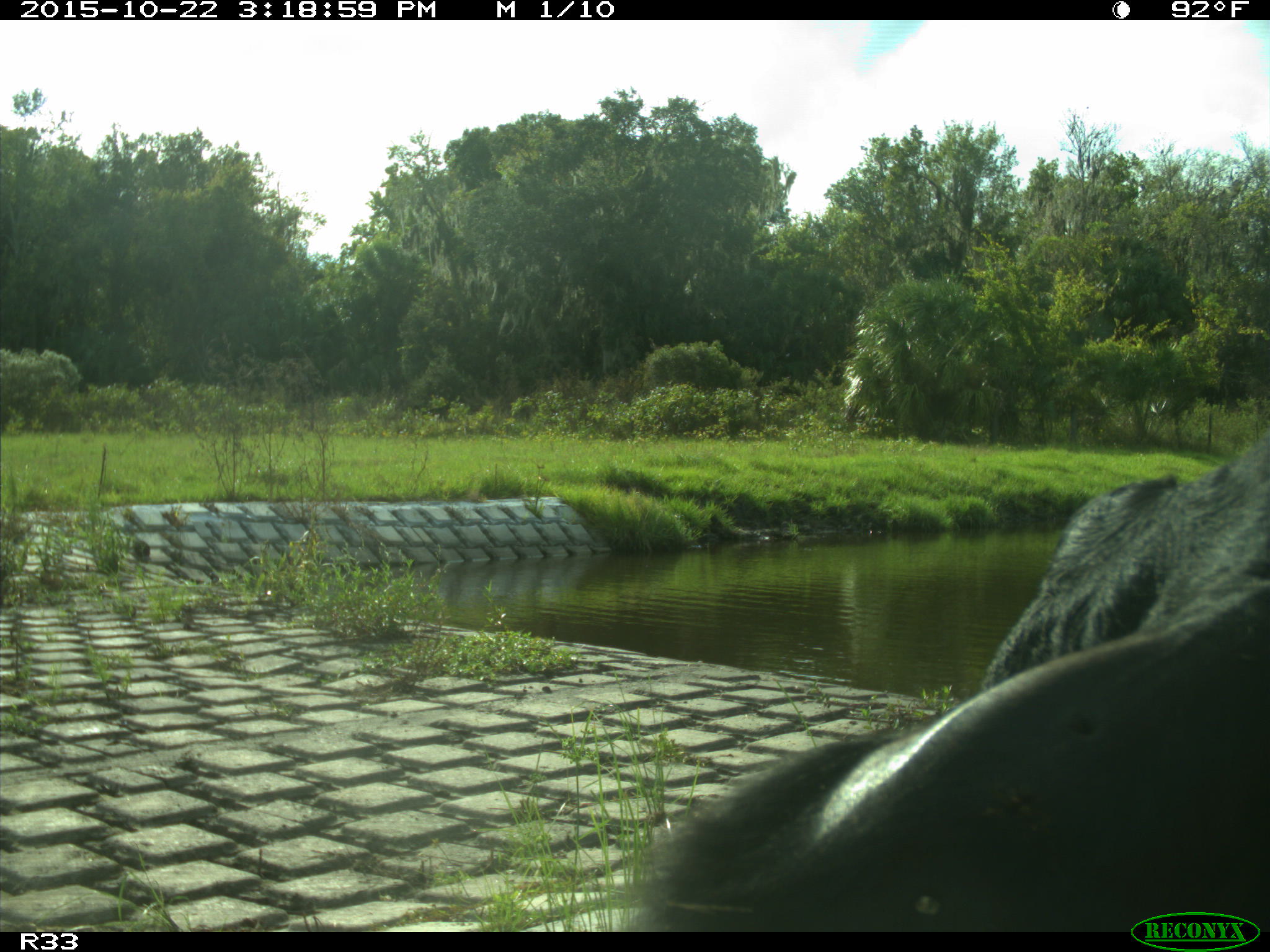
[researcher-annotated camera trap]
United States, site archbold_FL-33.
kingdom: Animalia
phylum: Chordata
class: Mammalia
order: Artiodactyla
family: Bovidae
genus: Bos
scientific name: Bos taurus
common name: domestic cow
Bos taurus (domestic cow).